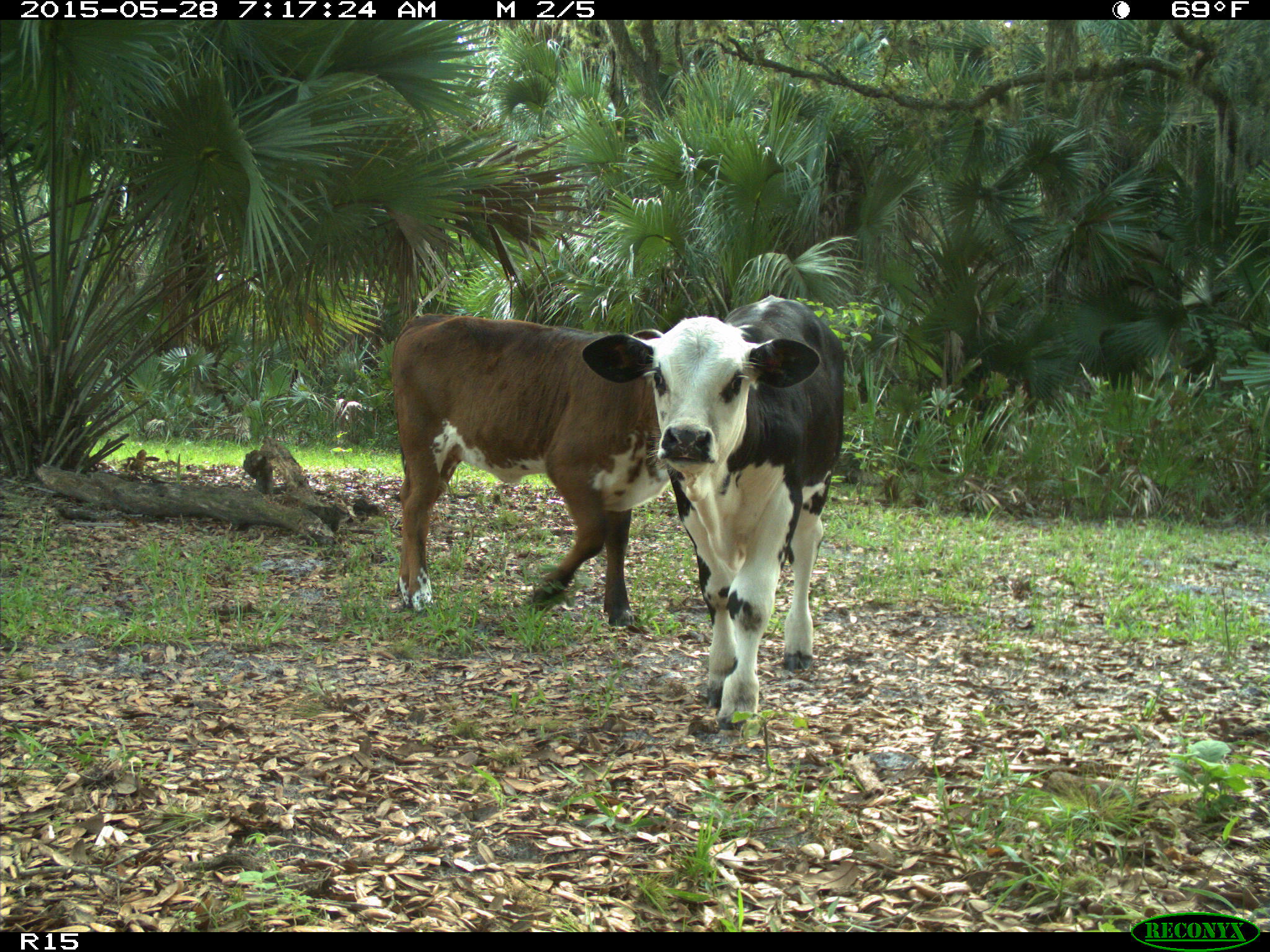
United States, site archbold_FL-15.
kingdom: Animalia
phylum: Chordata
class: Mammalia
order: Artiodactyla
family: Bovidae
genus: Bos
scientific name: Bos taurus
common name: domestic cow